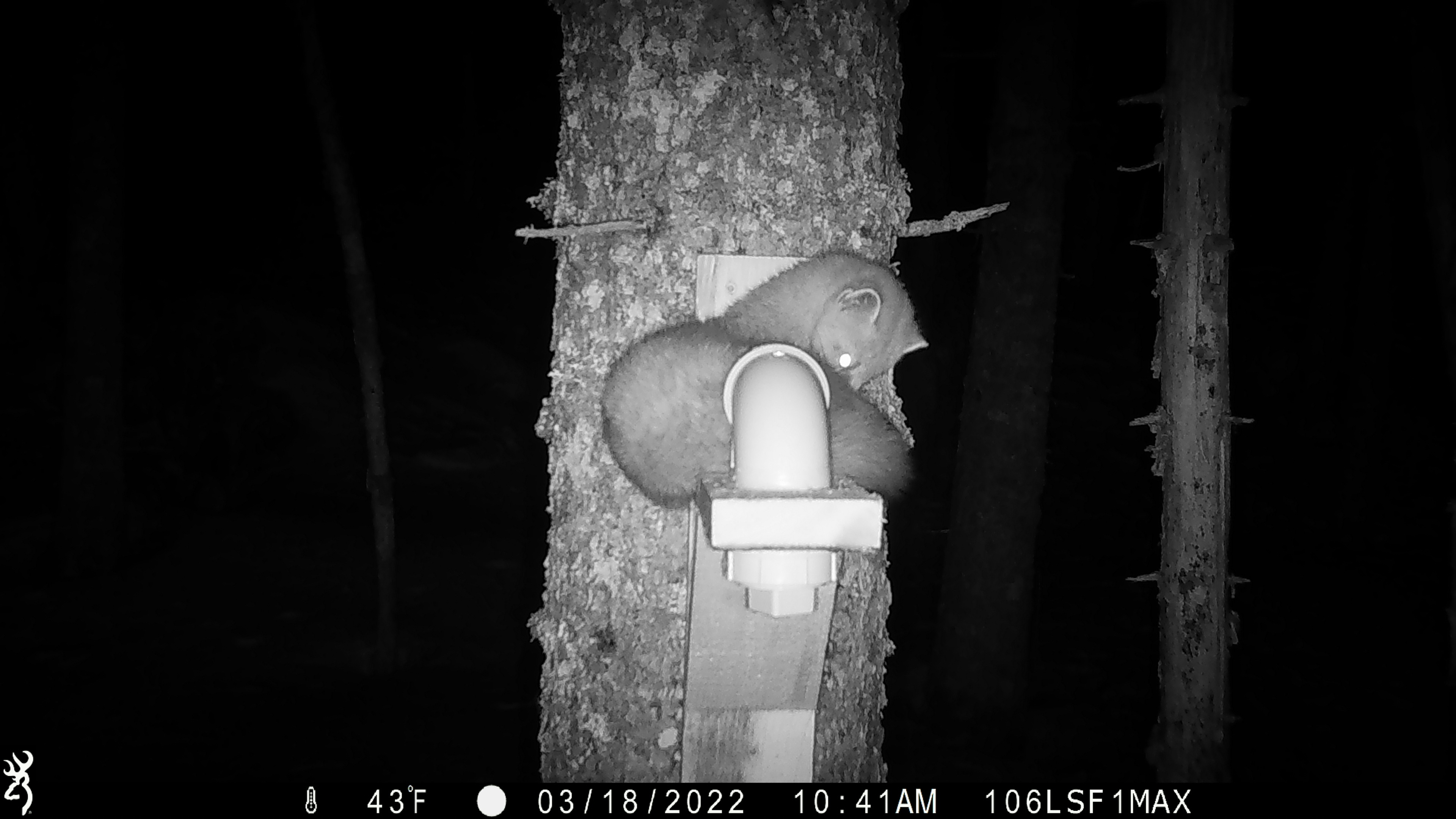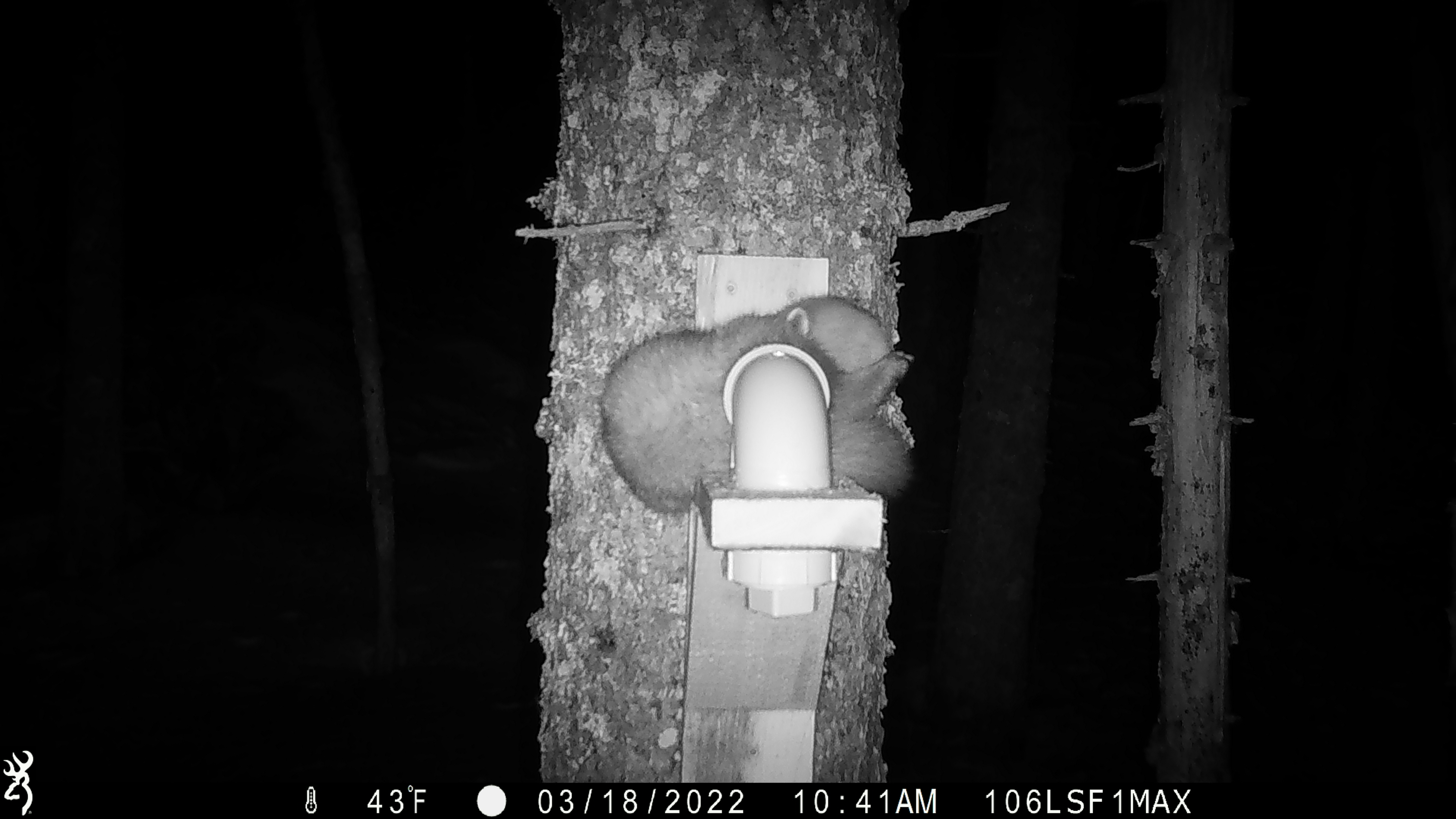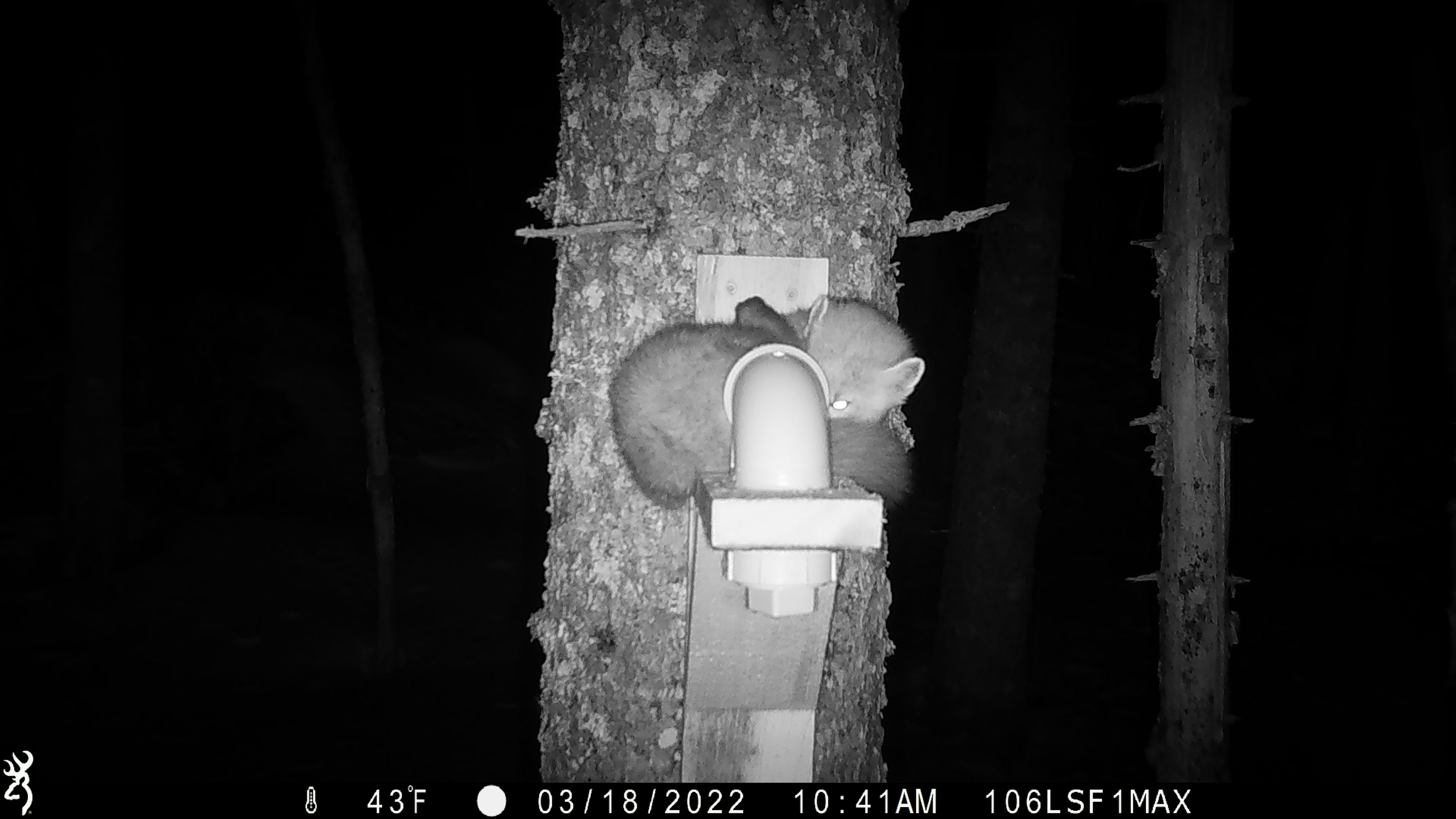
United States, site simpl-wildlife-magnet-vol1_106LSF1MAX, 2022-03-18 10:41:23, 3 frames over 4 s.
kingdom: Animalia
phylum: Chordata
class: Mammalia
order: Carnivora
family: Mustelidae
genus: Martes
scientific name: Martes americana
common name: american marten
American marten (Martes americana).